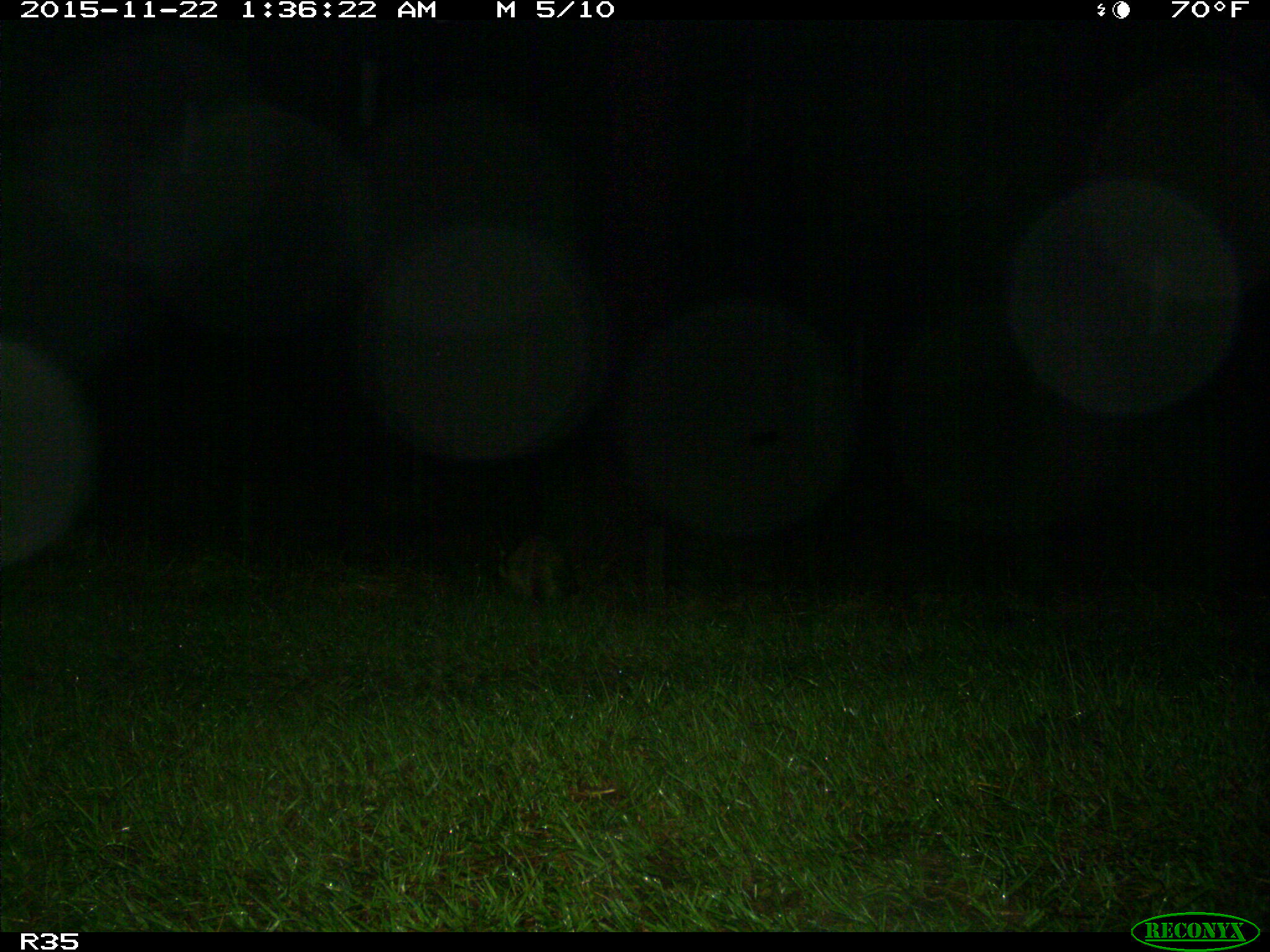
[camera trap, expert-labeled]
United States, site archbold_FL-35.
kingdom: Animalia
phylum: Chordata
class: Mammalia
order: Carnivora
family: Procyonidae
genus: Procyon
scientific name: Procyon lotor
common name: common raccoon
Procyon lotor (common raccoon).